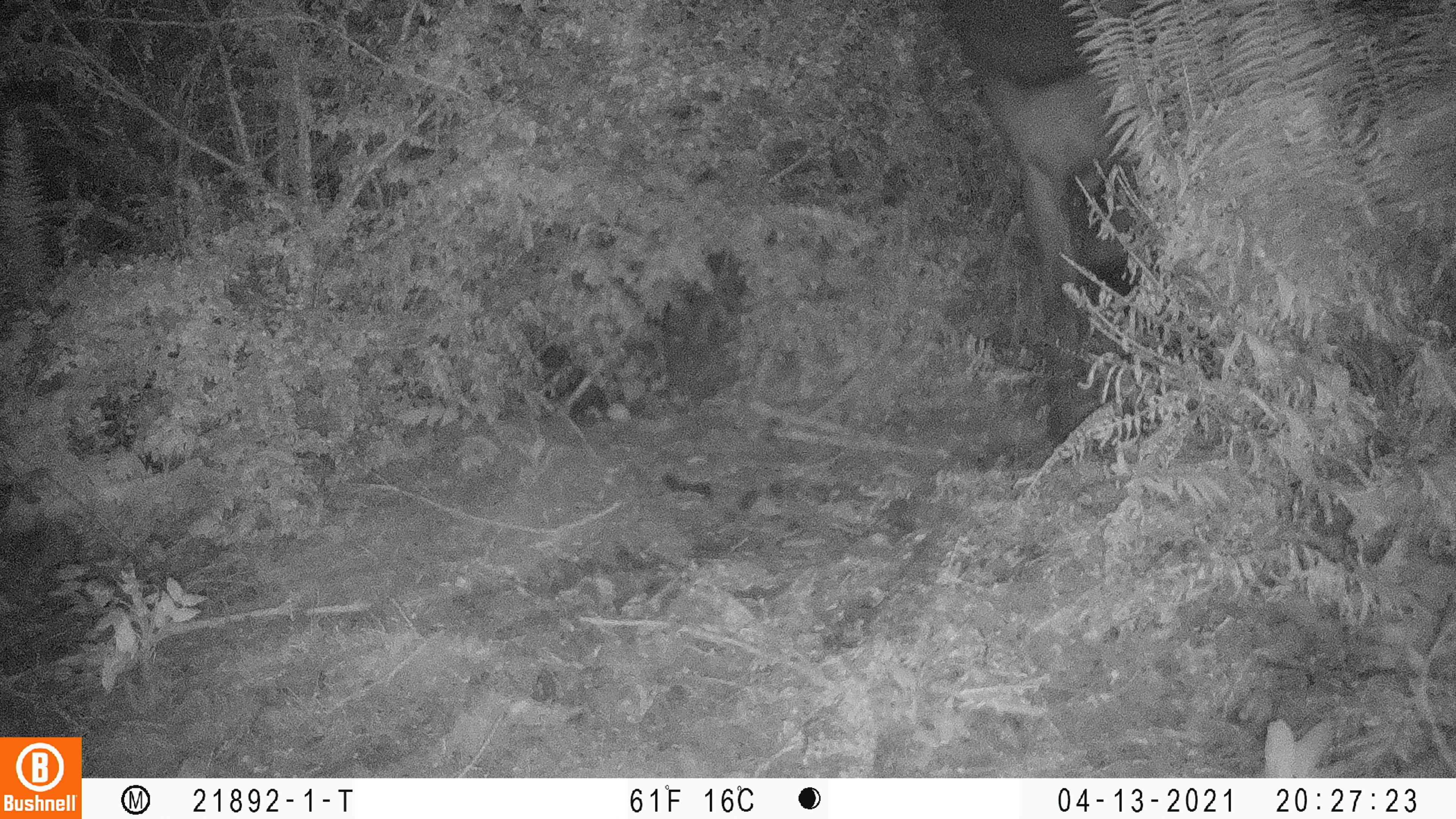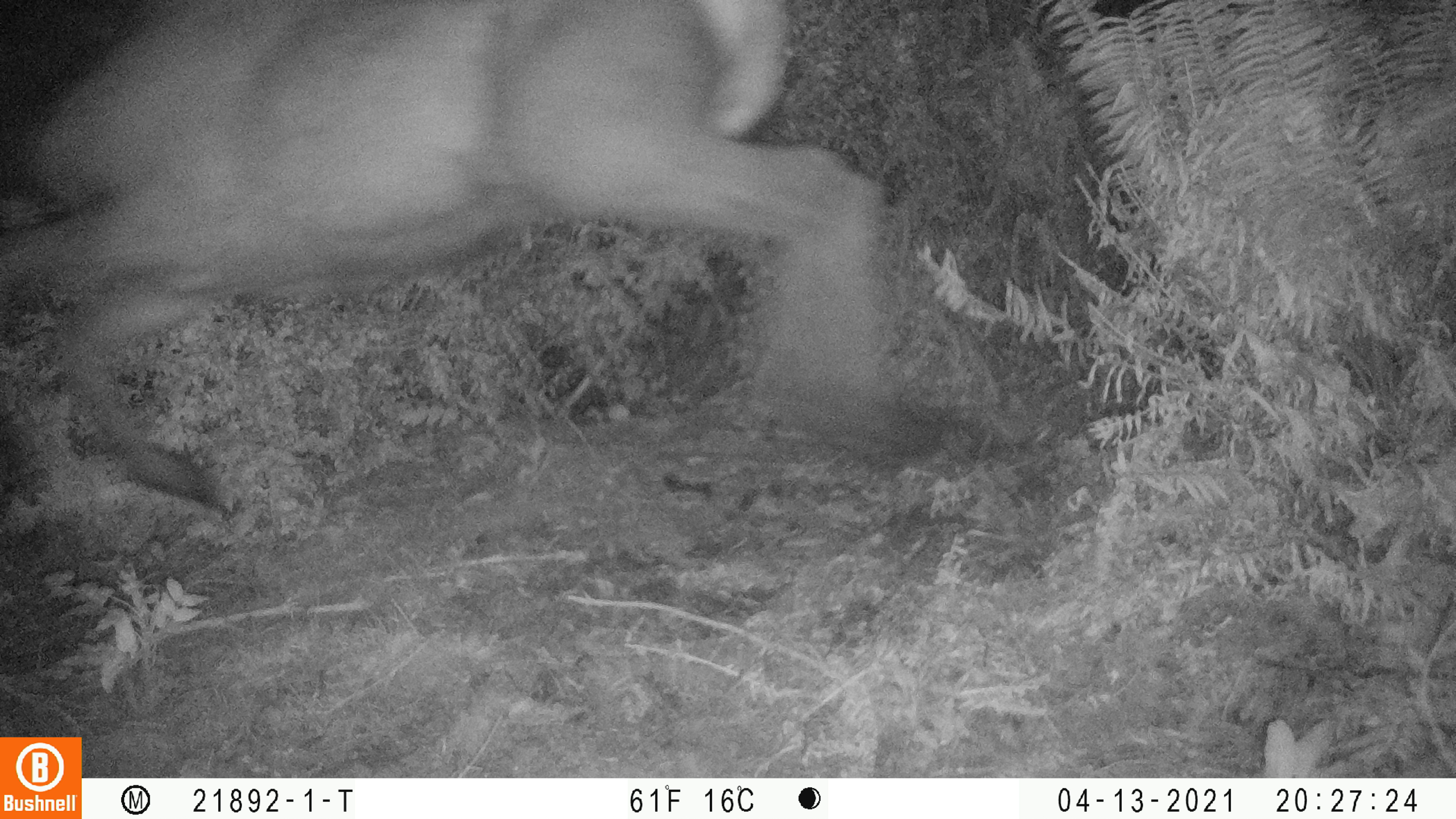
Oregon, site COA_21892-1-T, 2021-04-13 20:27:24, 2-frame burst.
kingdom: Animalia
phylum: Chordata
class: Mammalia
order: Artiodactyla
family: Cervidae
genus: Cervus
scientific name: Cervus canadensis roosevelti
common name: roosevelt elk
Roosevelt elk (Cervus canadensis roosevelti).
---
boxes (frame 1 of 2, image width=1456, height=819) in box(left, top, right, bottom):
roosevelt elk: box(911, 0, 1273, 468)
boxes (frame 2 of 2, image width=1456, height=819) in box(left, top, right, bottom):
roosevelt elk: box(0, 0, 962, 588)